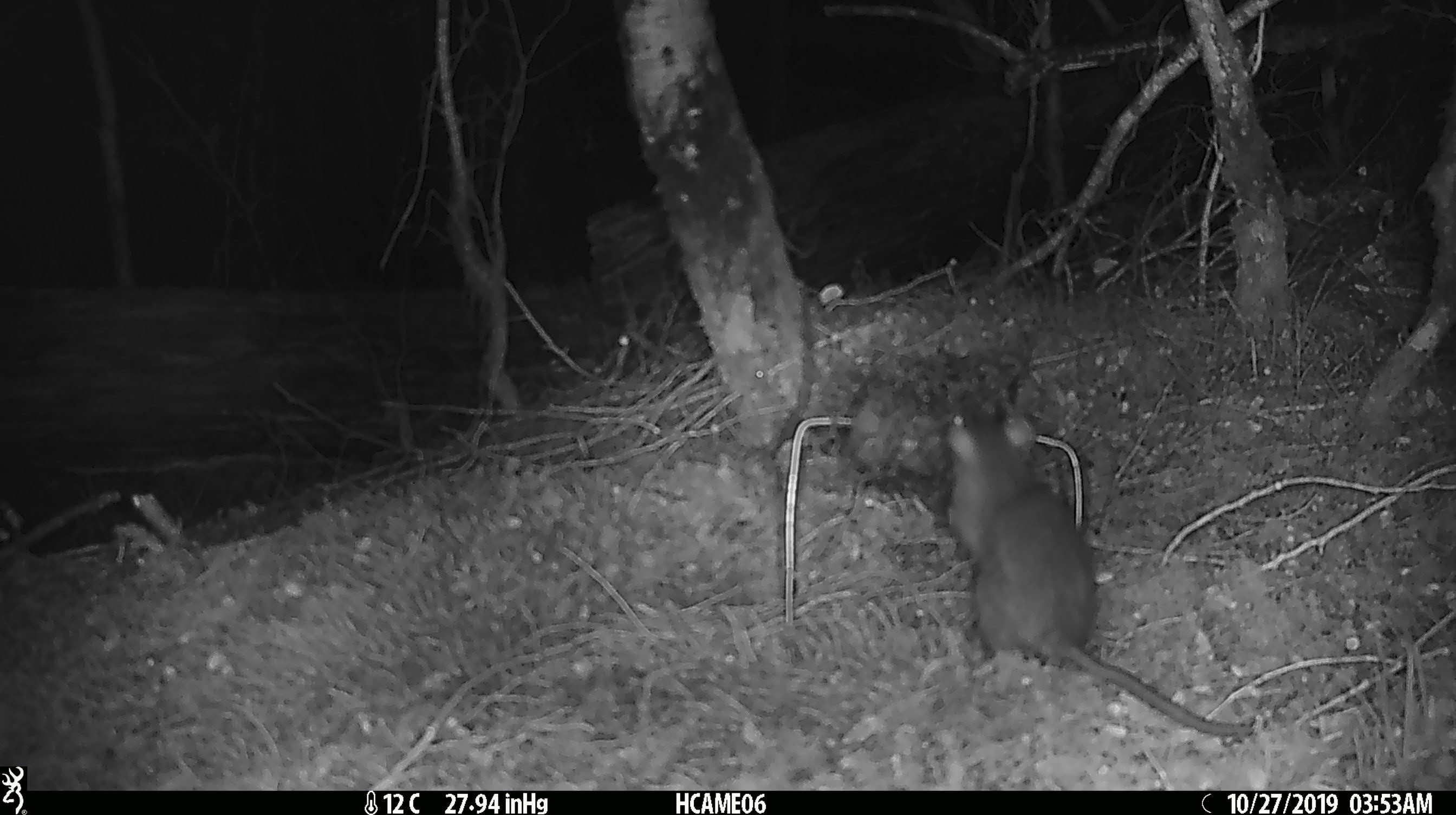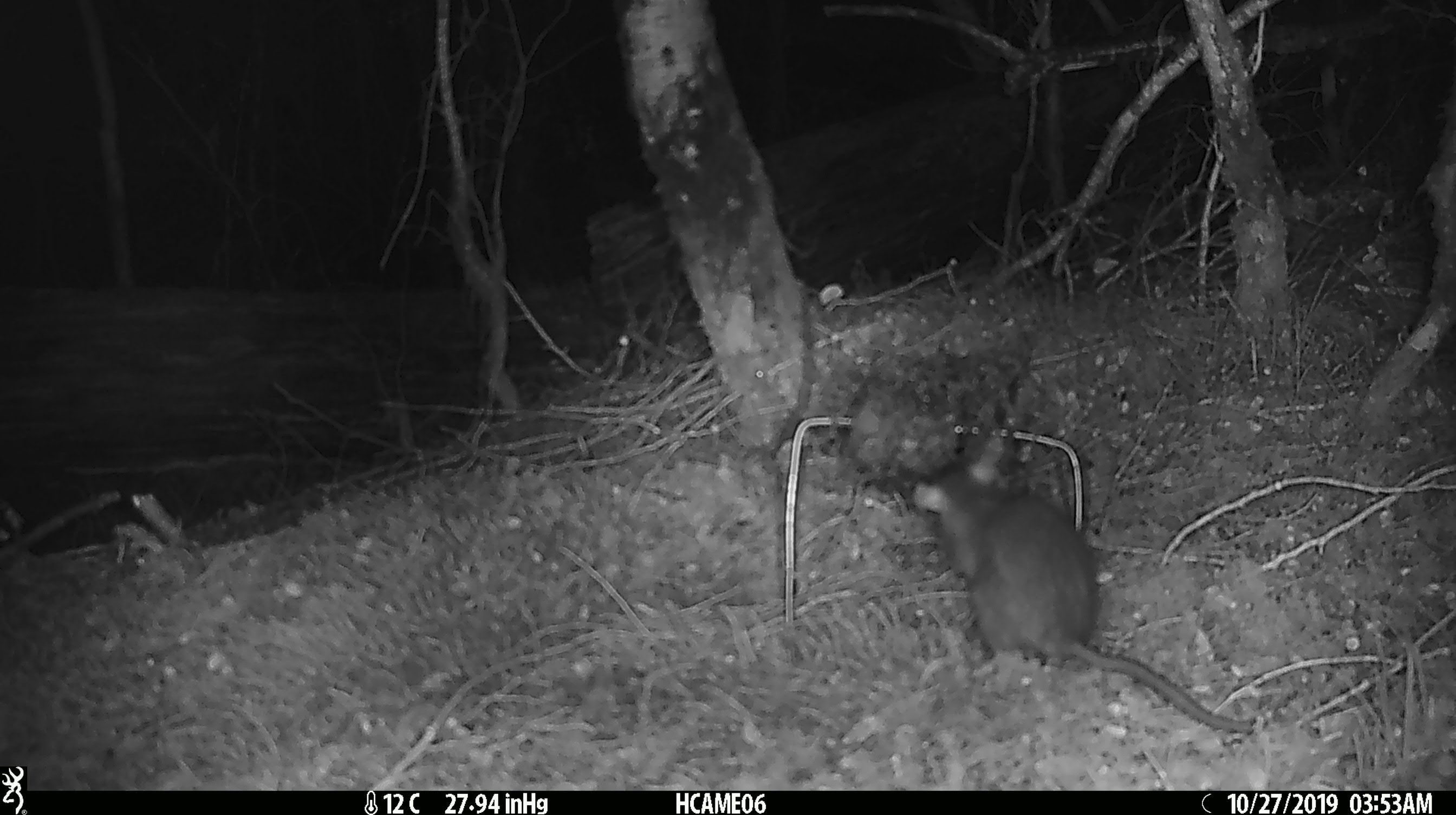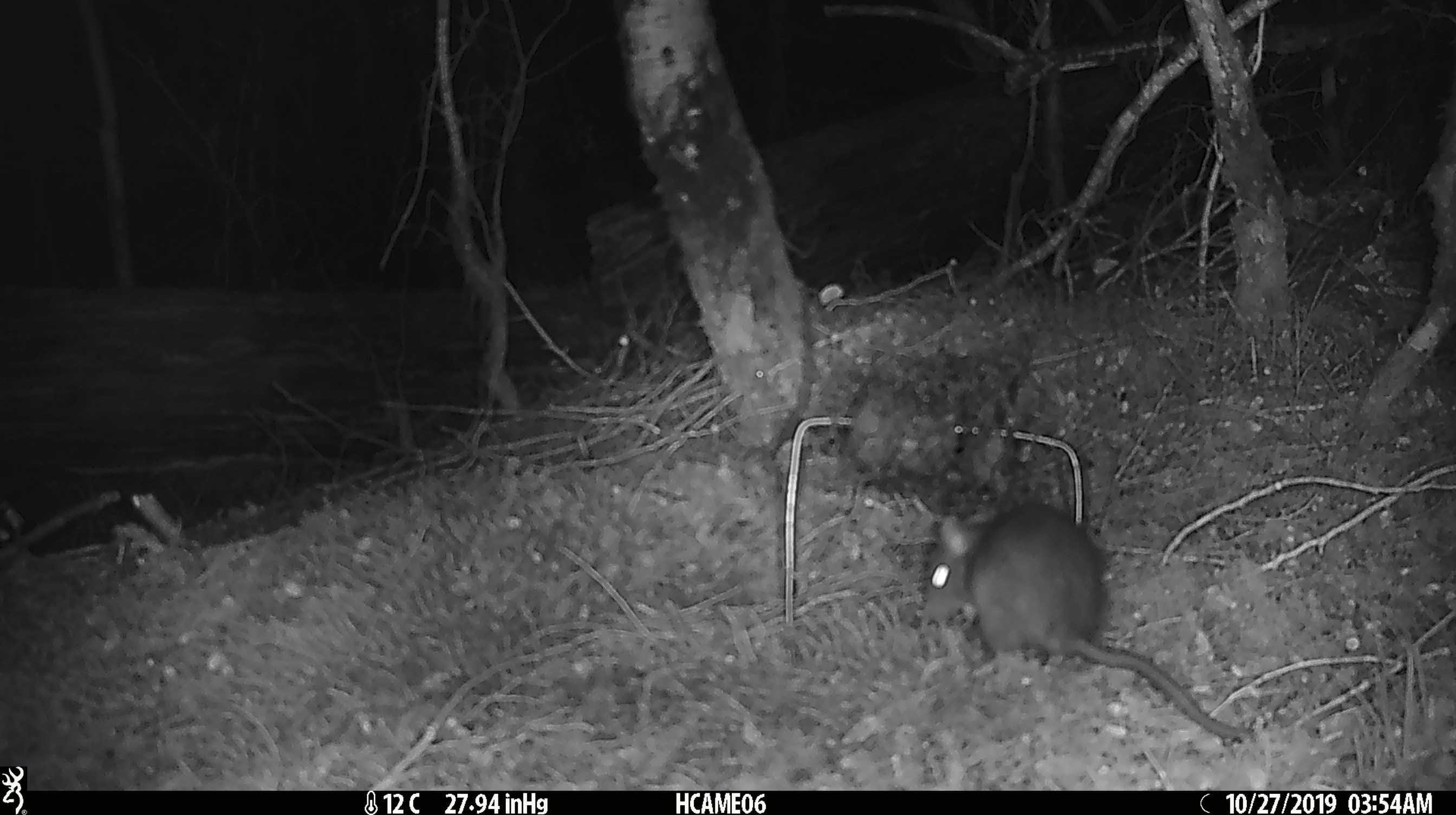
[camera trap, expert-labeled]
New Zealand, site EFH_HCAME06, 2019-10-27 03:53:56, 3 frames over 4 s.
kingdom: Animalia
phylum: Chordata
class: Mammalia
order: Rodentia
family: Muridae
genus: Rattus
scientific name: Rattus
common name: rat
Rat (Rattus).